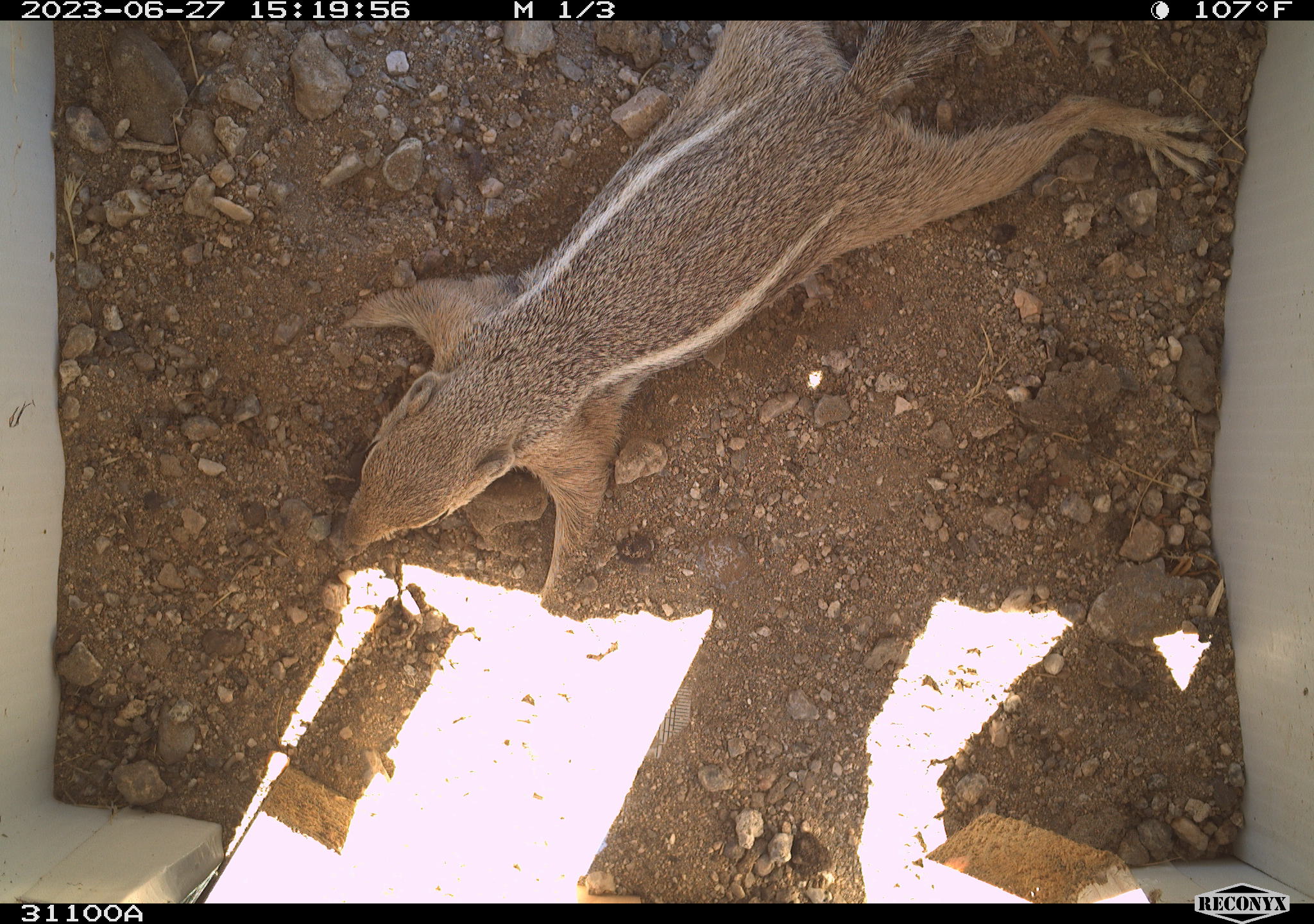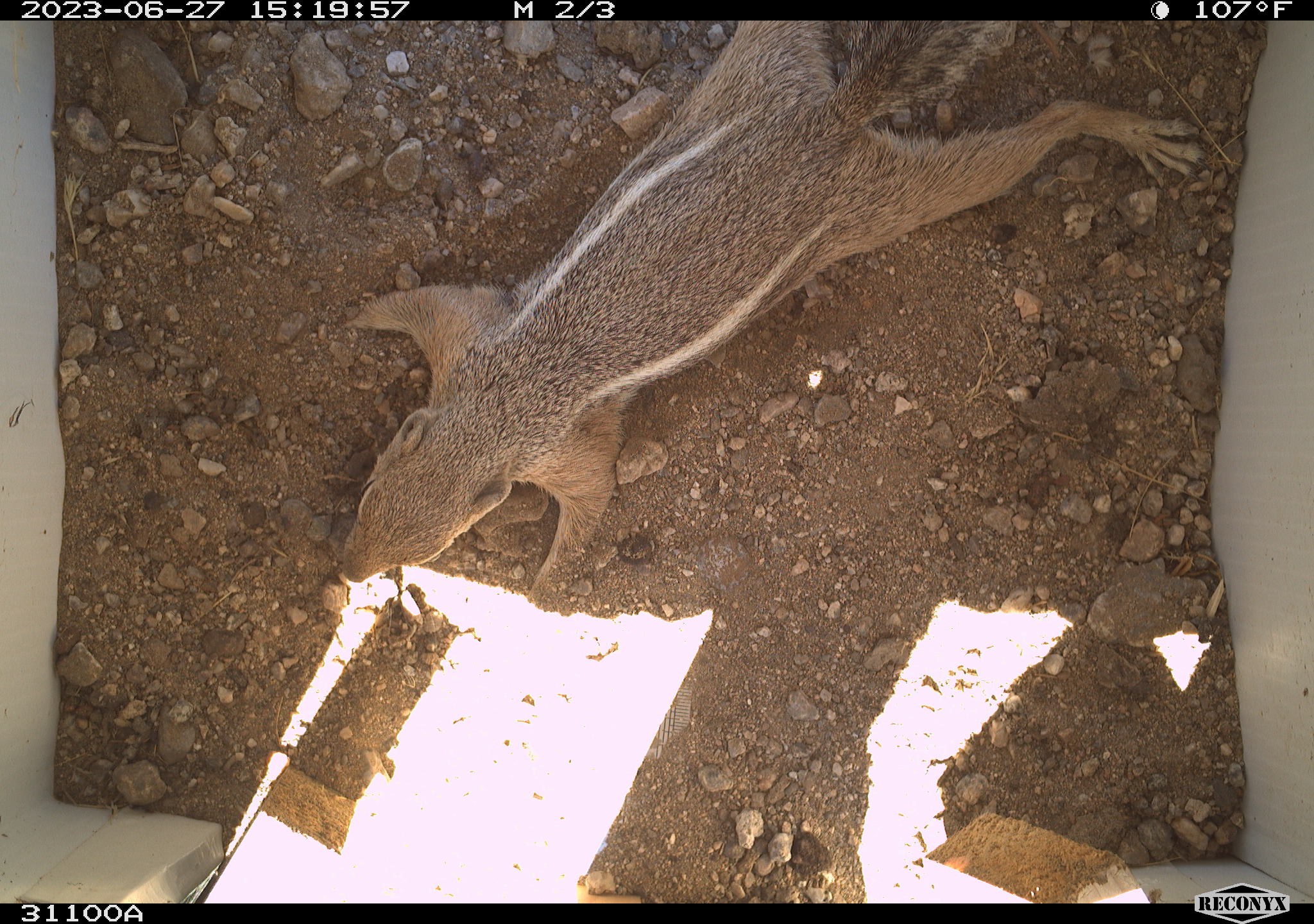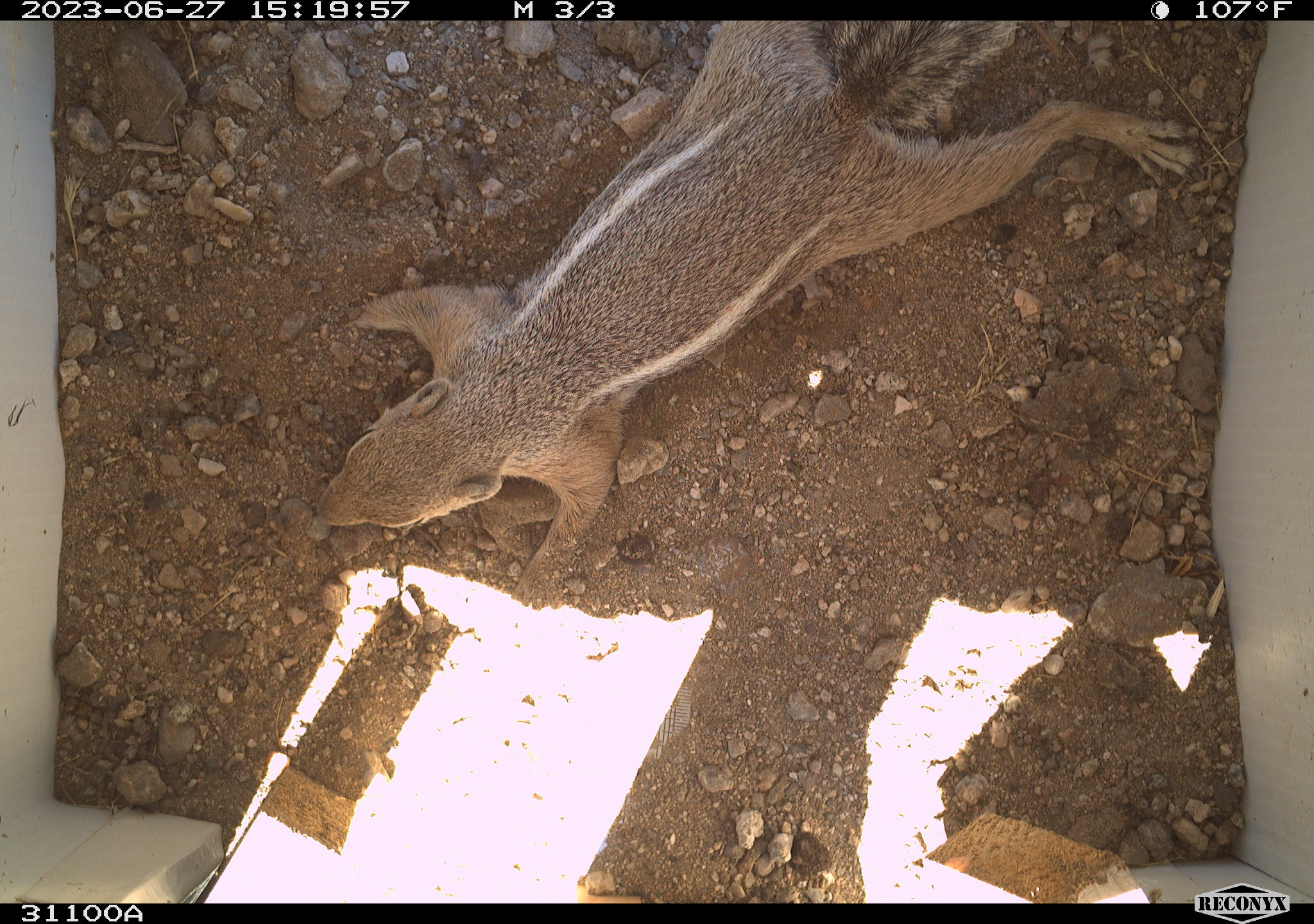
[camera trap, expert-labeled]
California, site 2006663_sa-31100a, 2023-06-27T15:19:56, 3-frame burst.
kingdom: Animalia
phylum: Chordata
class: Mammalia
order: Rodentia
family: Sciuridae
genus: Ammospermophilus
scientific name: Ammospermophilus leucurus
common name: white-tailed antelope squirrel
White-tailed antelope squirrel (Ammospermophilus leucurus).